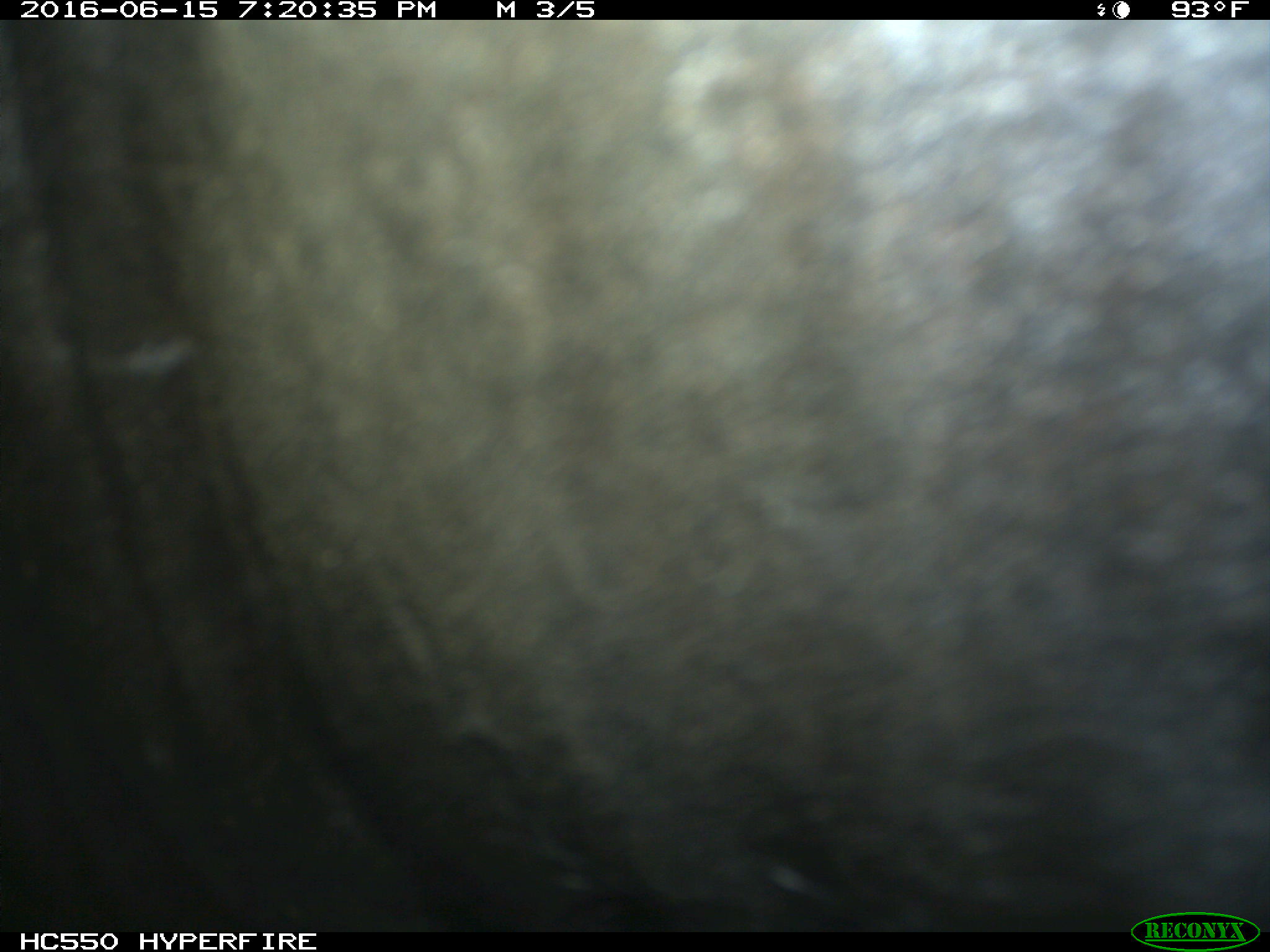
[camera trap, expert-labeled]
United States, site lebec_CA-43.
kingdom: Animalia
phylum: Chordata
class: Mammalia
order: Artiodactyla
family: Bovidae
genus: Bos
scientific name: Bos taurus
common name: domestic cow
Bos taurus (domestic cow).